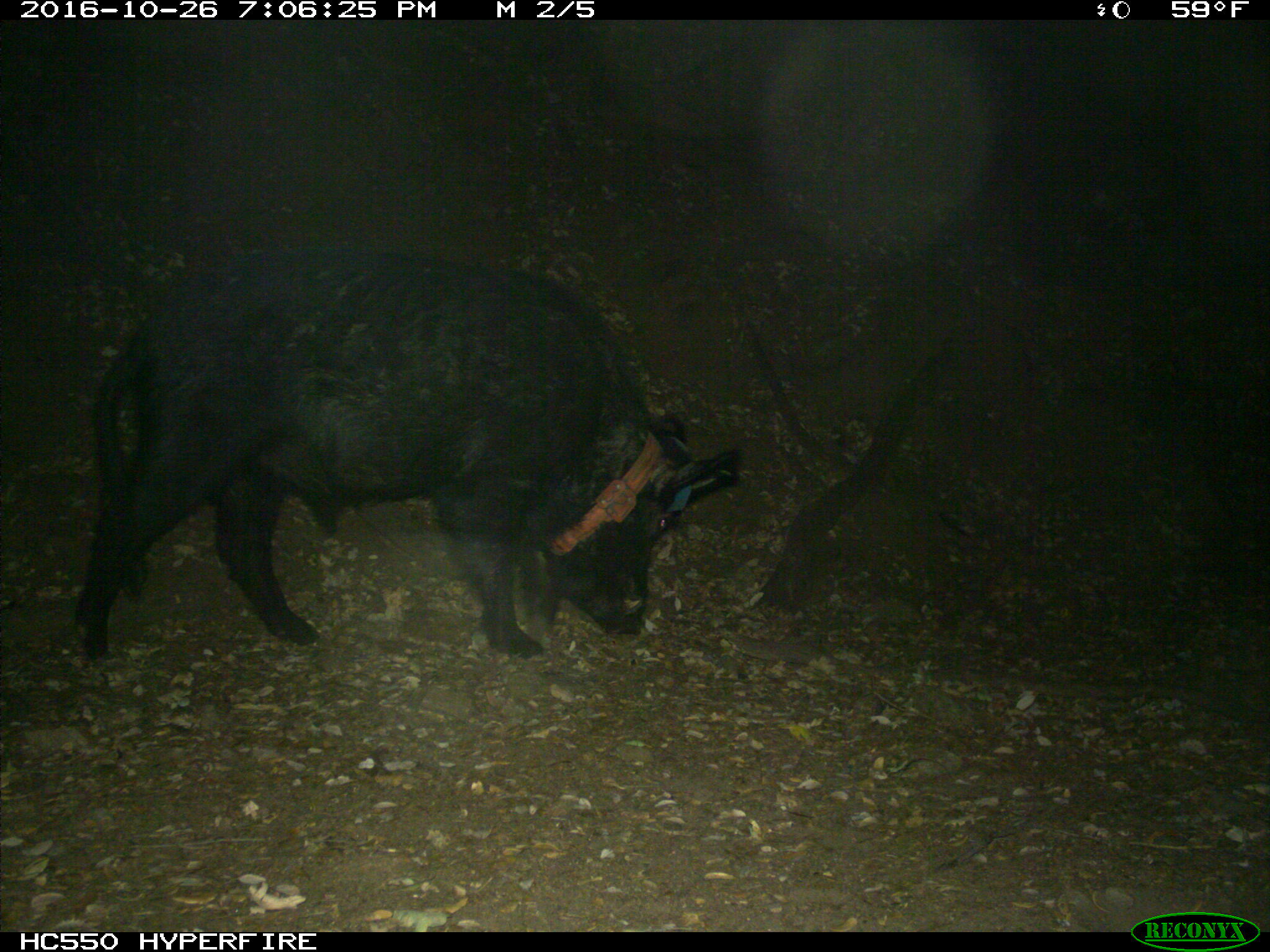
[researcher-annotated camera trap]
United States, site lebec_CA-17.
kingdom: Animalia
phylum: Chordata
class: Mammalia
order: Artiodactyla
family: Suidae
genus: Sus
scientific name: Sus scrofa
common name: wild boar